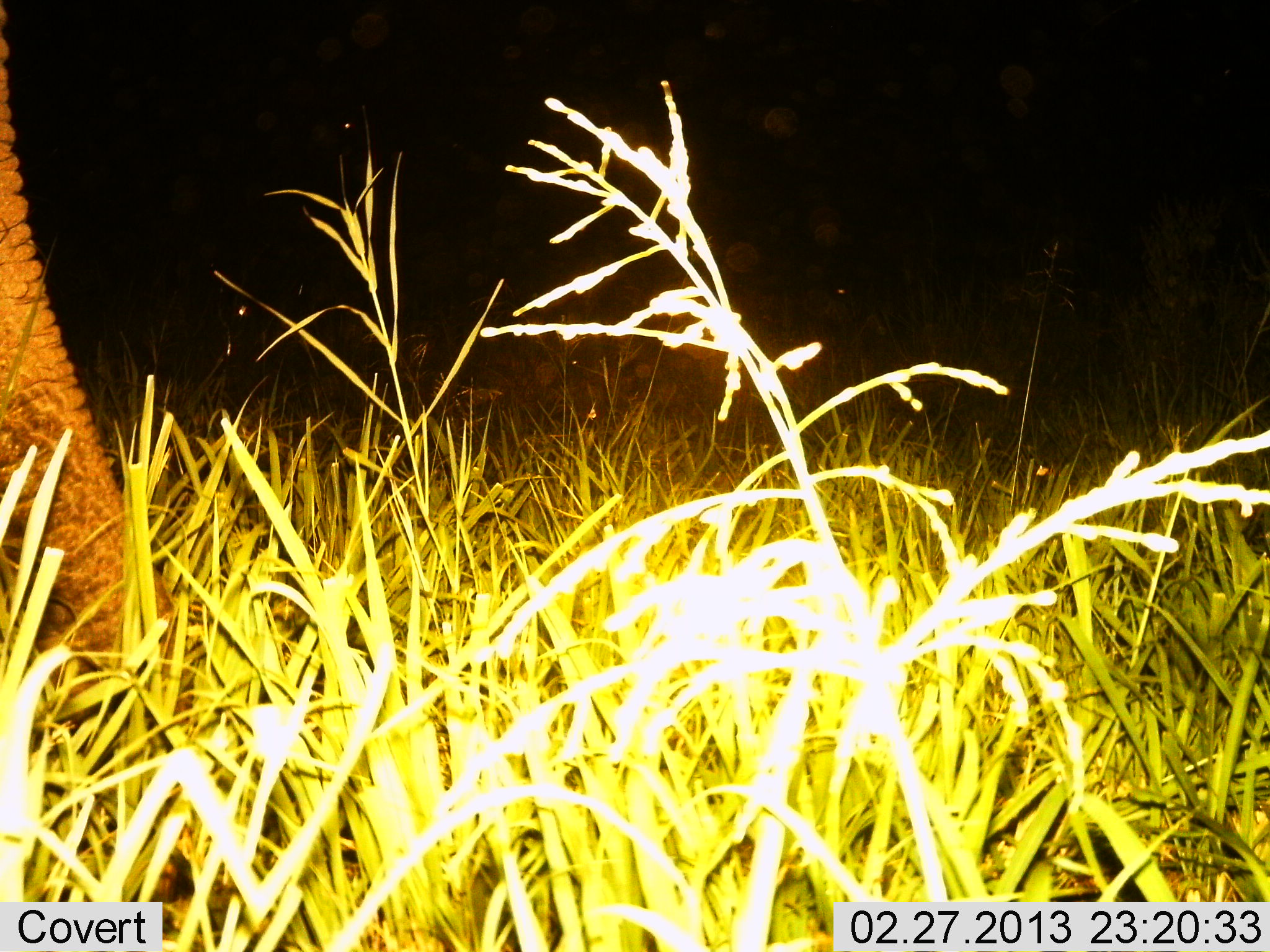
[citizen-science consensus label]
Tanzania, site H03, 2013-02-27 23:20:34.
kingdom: Animalia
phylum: Chordata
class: Mammalia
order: Proboscidea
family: Elephantidae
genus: Loxodonta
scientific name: Loxodonta africana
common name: african bush elephant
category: elephant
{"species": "elephant (african bush elephant) (Loxodonta africana)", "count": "1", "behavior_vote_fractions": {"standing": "55%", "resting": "0%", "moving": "35%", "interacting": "0%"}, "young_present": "0%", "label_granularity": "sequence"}